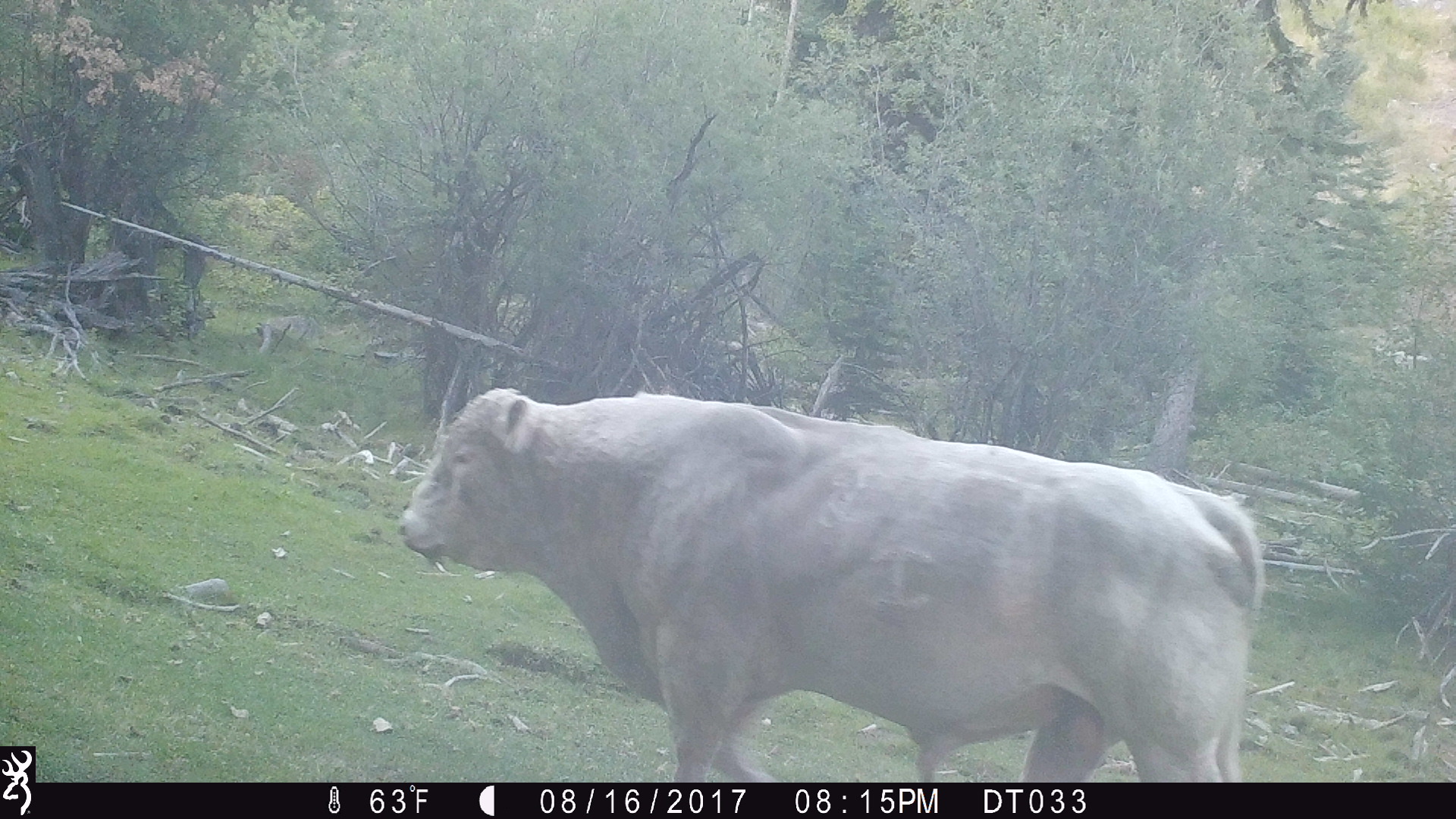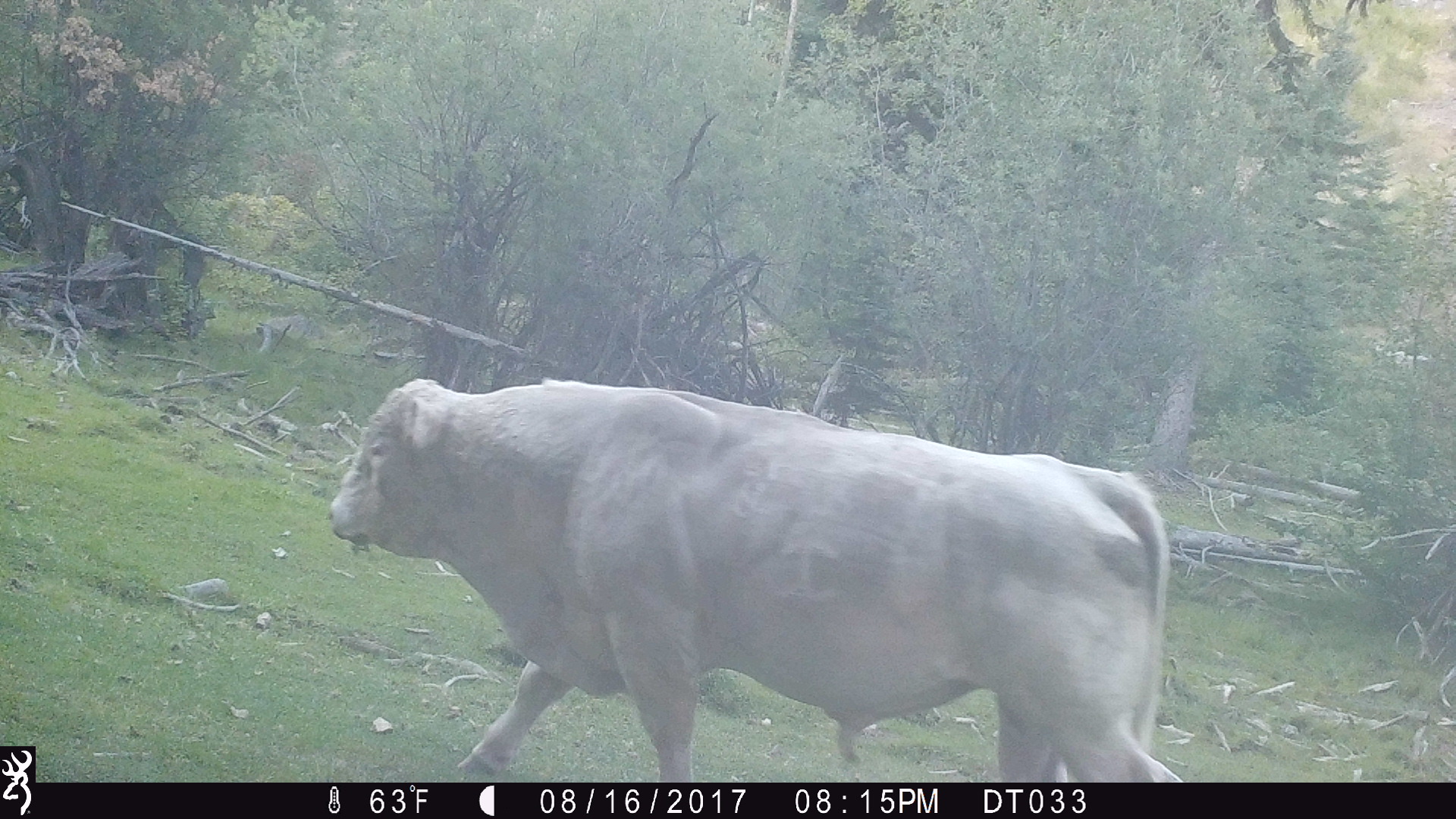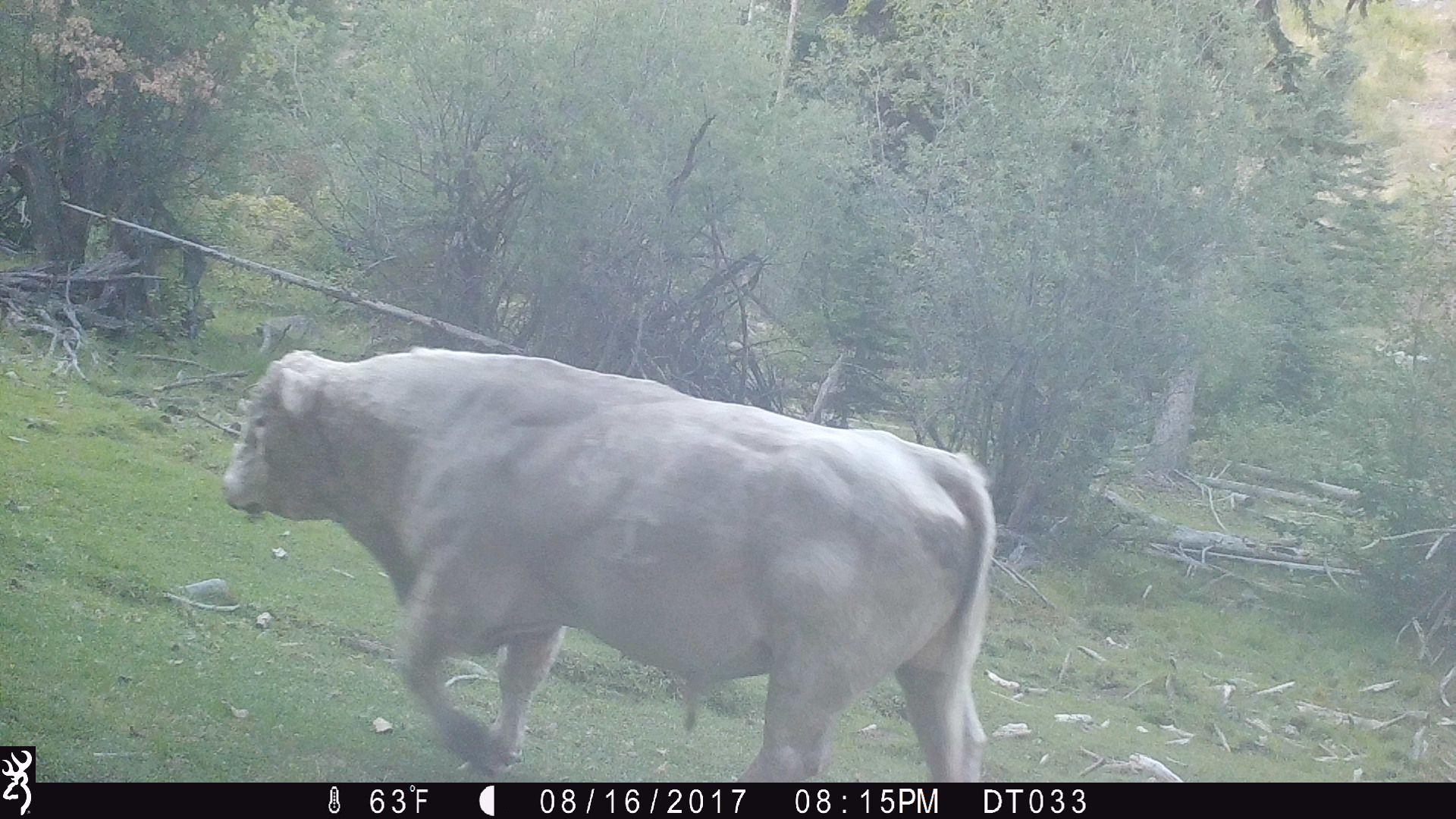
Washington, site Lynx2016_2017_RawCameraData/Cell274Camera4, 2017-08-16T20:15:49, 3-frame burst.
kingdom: Animalia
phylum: Chordata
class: Mammalia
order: Artiodactyla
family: Bovidae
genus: Bos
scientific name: Bos taurus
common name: domestic cattle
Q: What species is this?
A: Domestic cattle (Bos taurus).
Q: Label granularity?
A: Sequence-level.